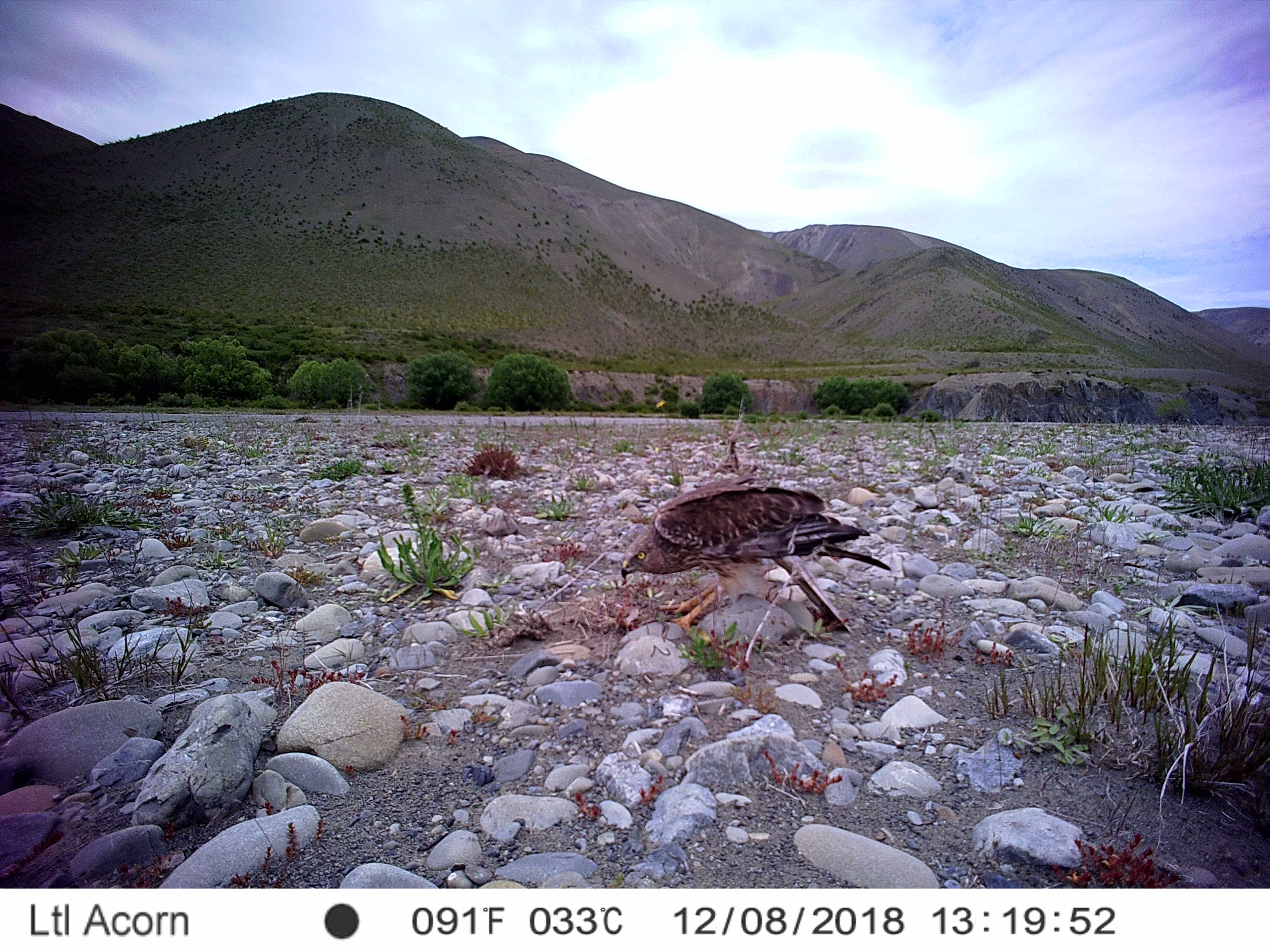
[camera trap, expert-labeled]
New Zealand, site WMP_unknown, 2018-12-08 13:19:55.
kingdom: Animalia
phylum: Chordata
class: Aves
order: Accipitriformes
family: Accipitridae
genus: Circus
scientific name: Circus approximans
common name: swamp harrier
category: harrier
Harrier (swamp harrier) (Circus approximans).